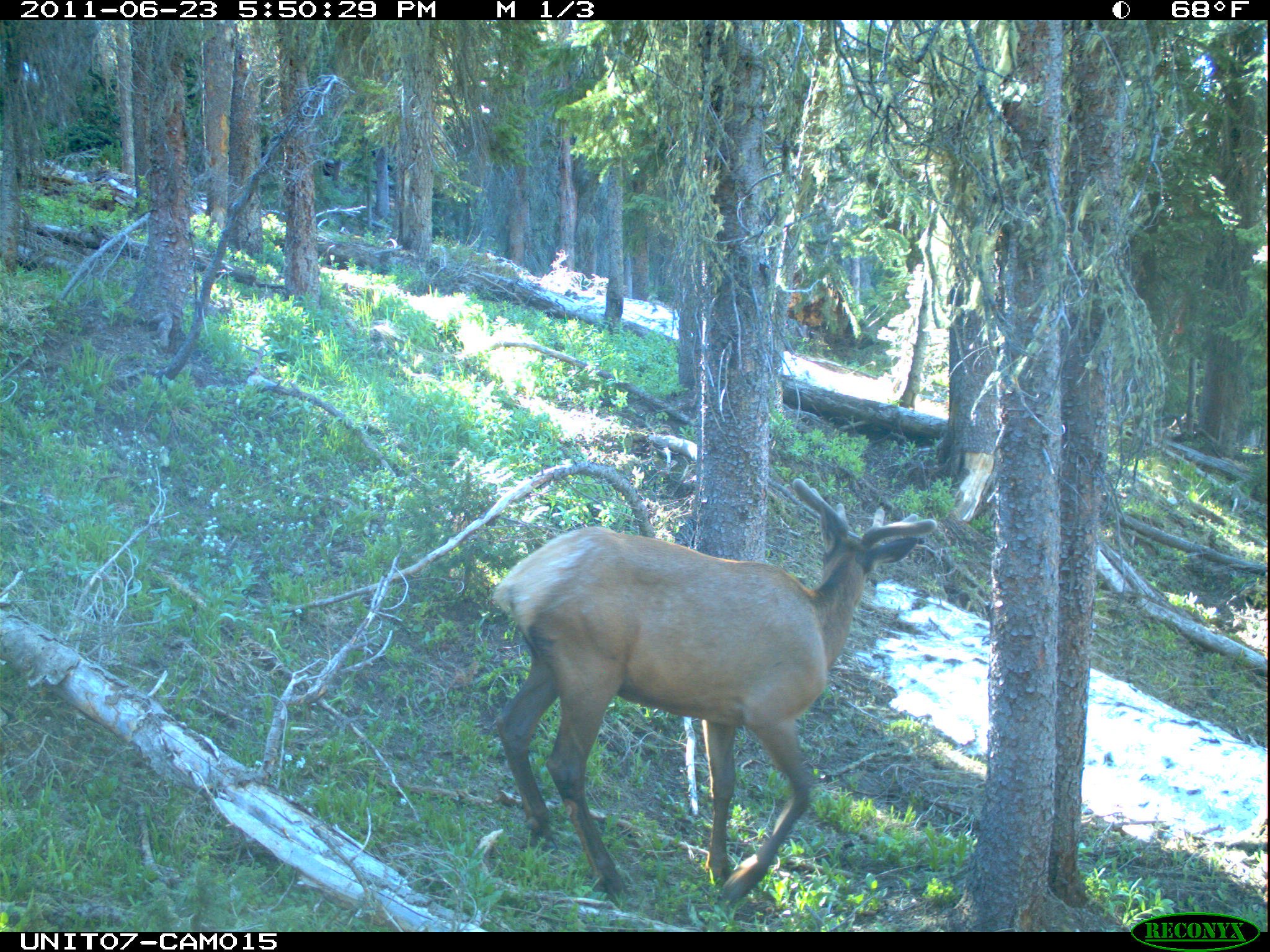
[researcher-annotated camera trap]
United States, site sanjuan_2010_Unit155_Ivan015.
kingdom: Animalia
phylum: Chordata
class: Mammalia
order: Artiodactyla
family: Cervidae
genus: Cervus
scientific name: Cervus elaphus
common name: red deer